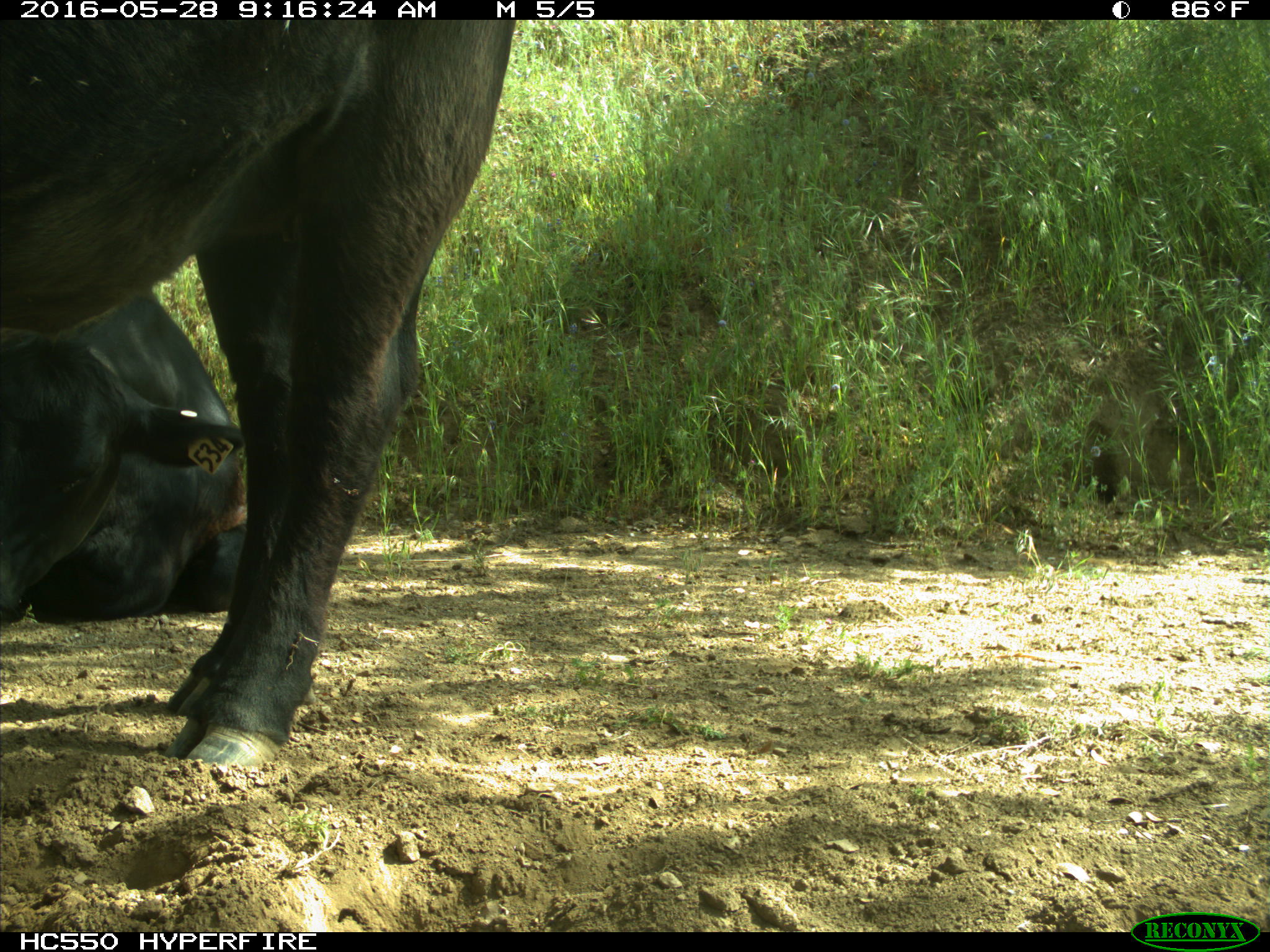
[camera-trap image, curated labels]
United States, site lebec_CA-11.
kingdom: Animalia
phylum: Chordata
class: Mammalia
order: Artiodactyla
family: Bovidae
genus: Bos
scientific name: Bos taurus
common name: domestic cow